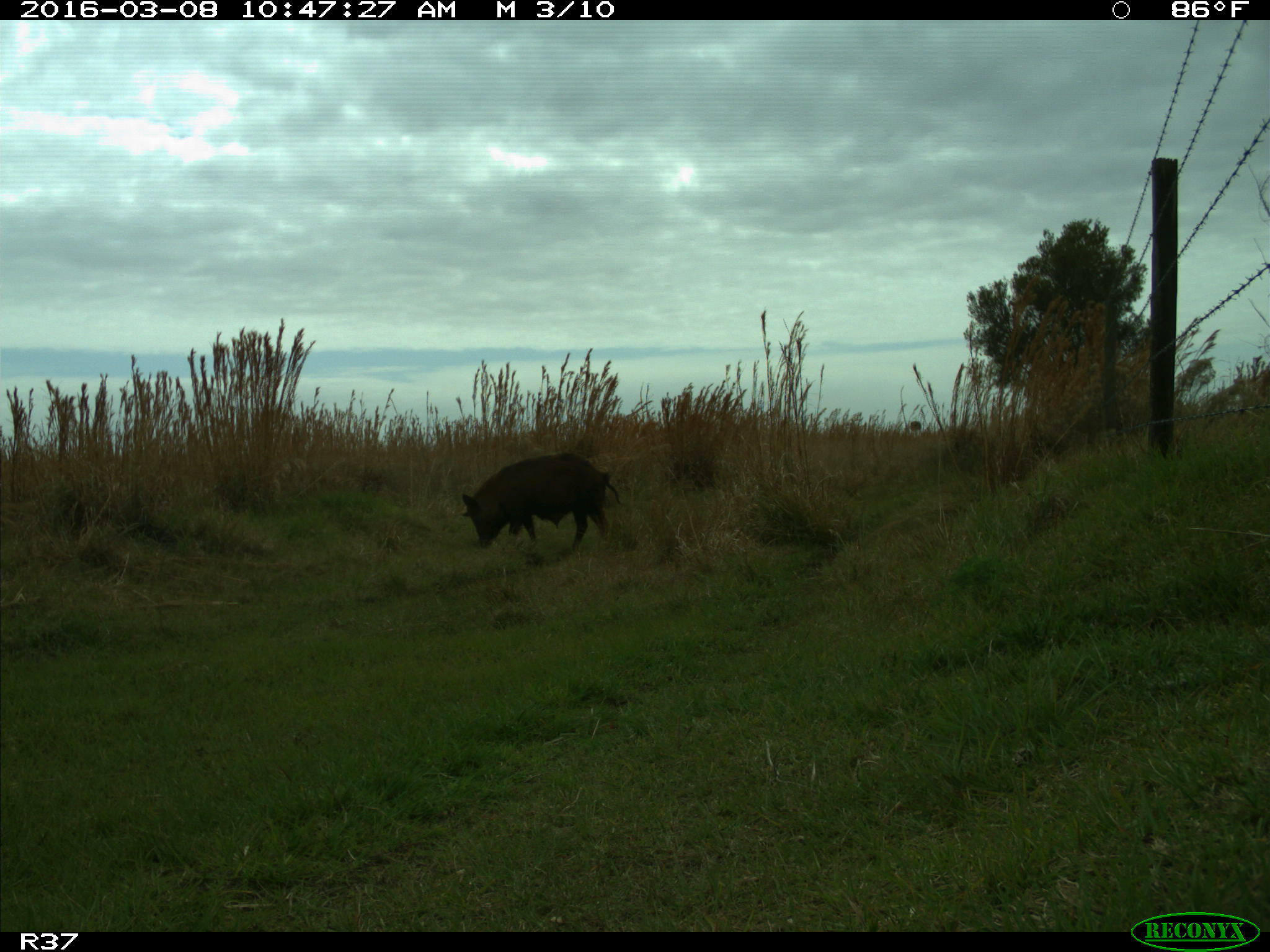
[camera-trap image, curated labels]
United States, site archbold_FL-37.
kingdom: Animalia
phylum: Chordata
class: Mammalia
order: Artiodactyla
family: Suidae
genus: Sus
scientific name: Sus scrofa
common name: wild boar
Sus scrofa (wild boar).